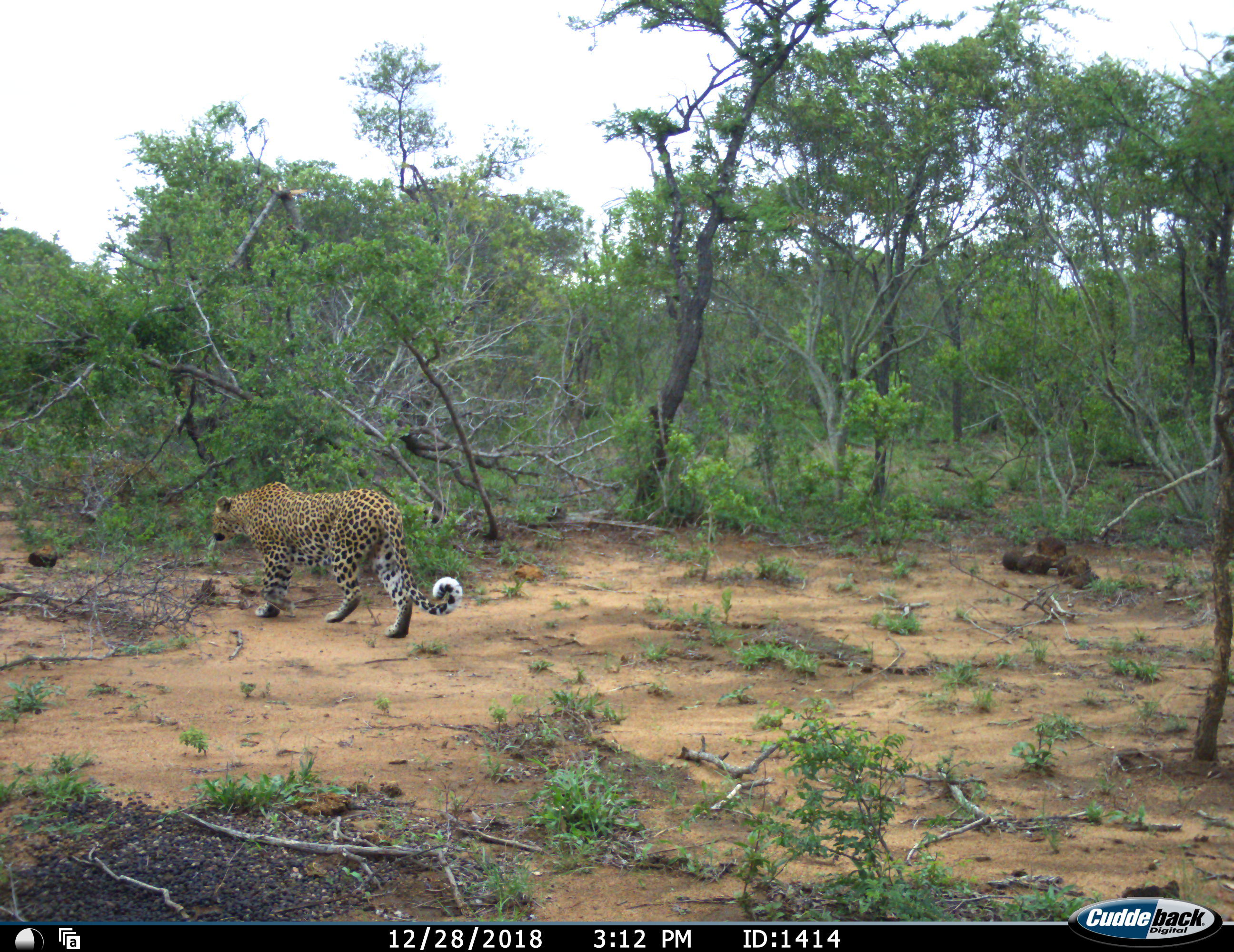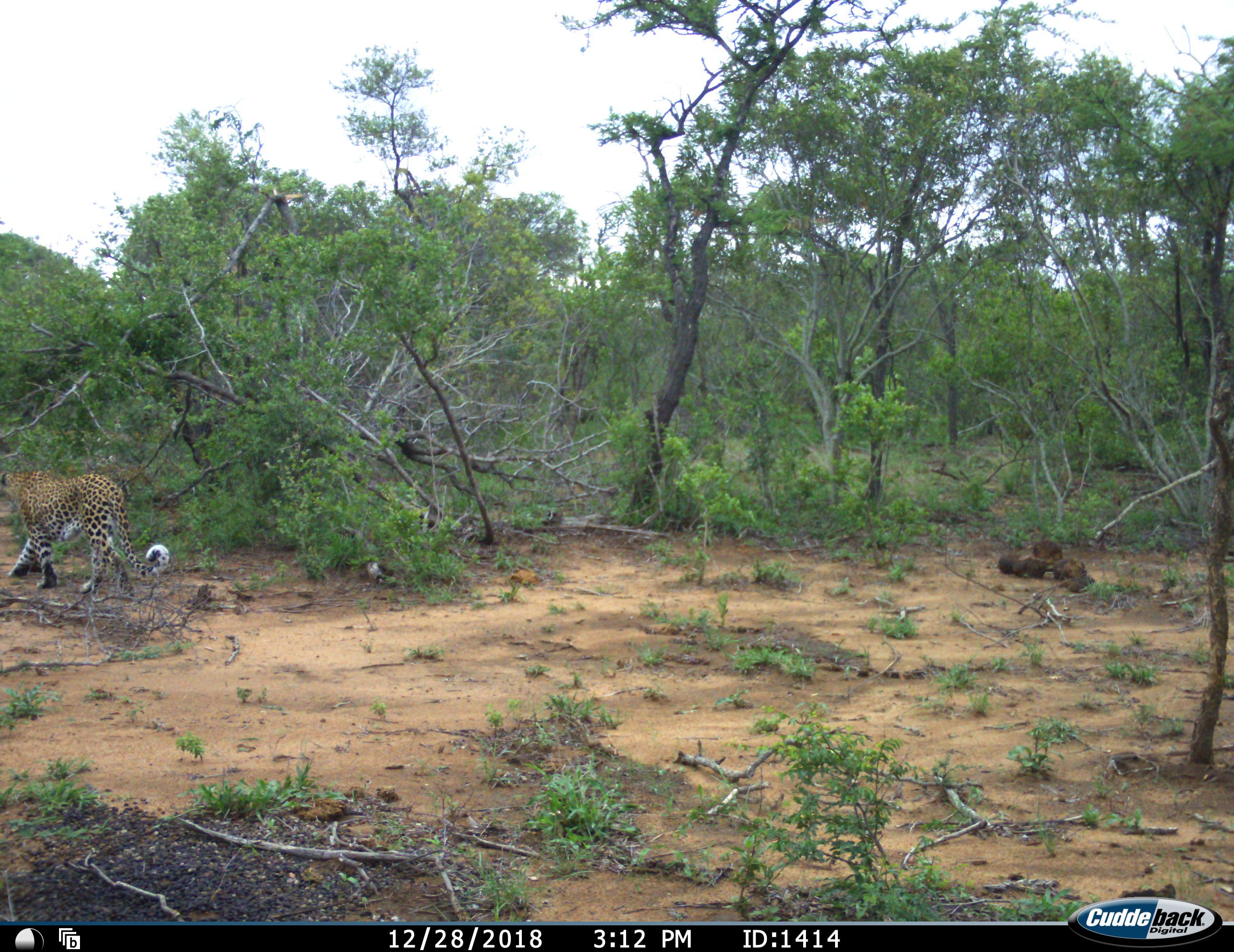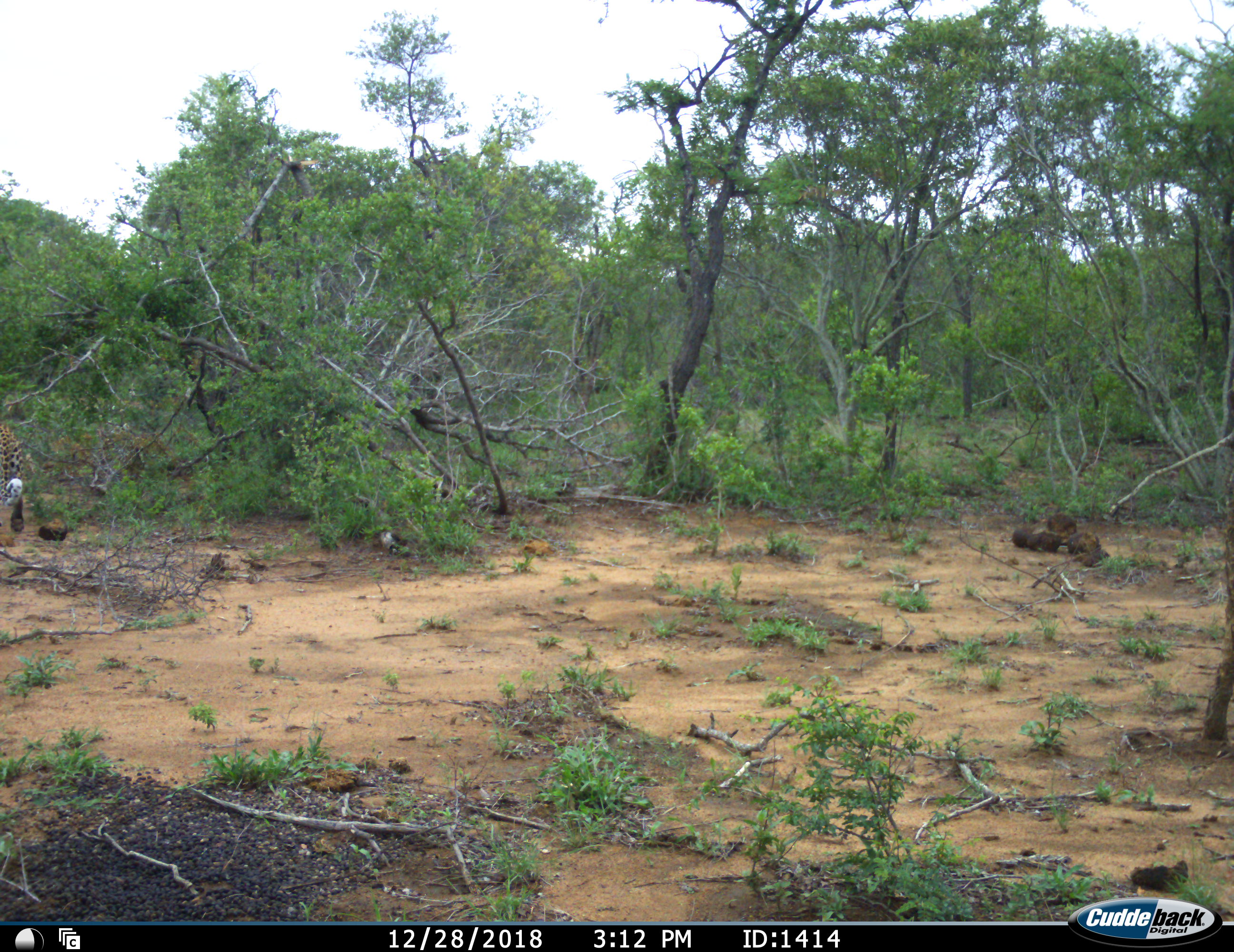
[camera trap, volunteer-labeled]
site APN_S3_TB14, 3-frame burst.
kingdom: Animalia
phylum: Chordata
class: Mammalia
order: Carnivora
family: Felidae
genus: Panthera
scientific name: Panthera pardus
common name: leopard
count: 1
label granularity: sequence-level